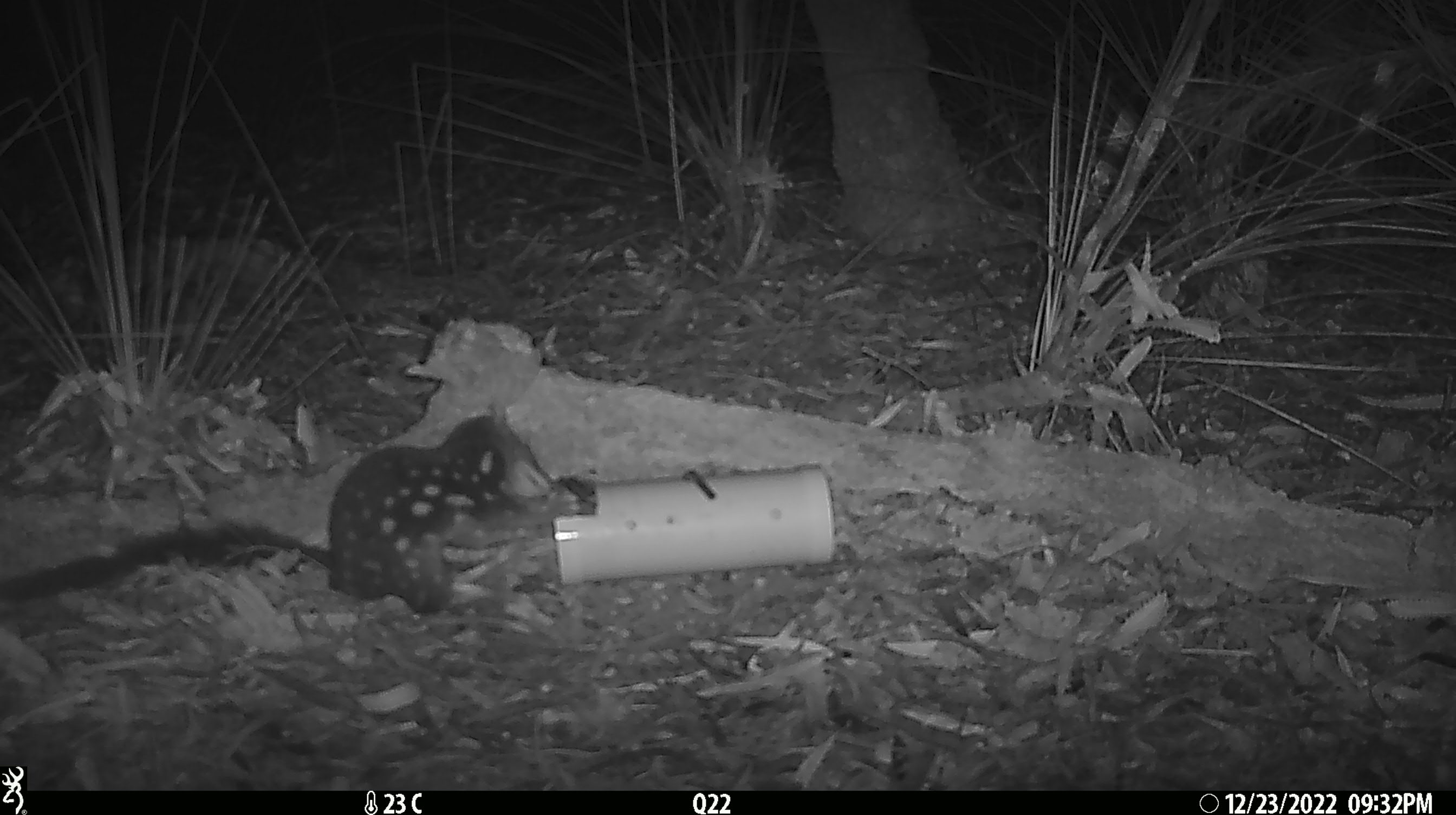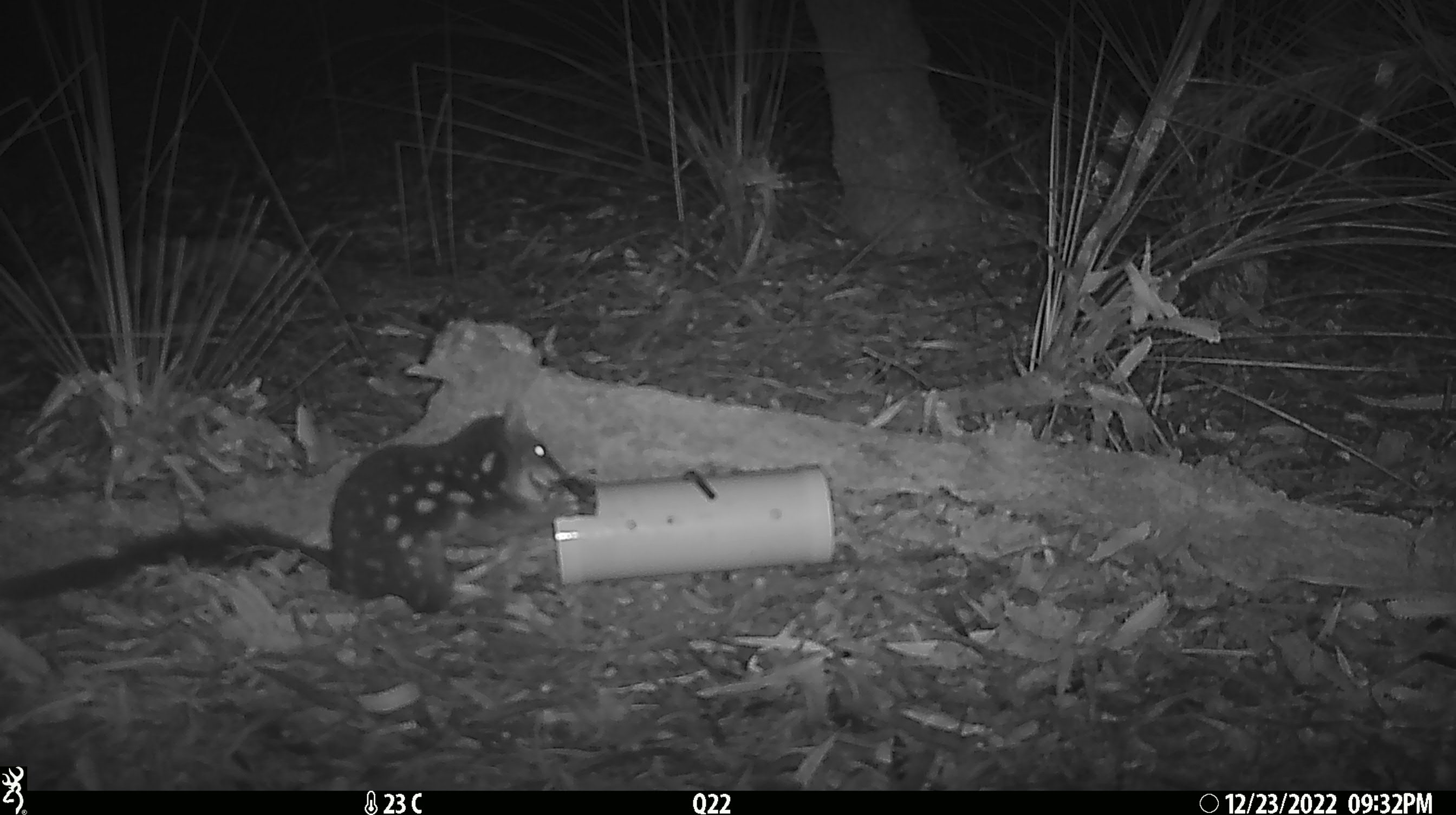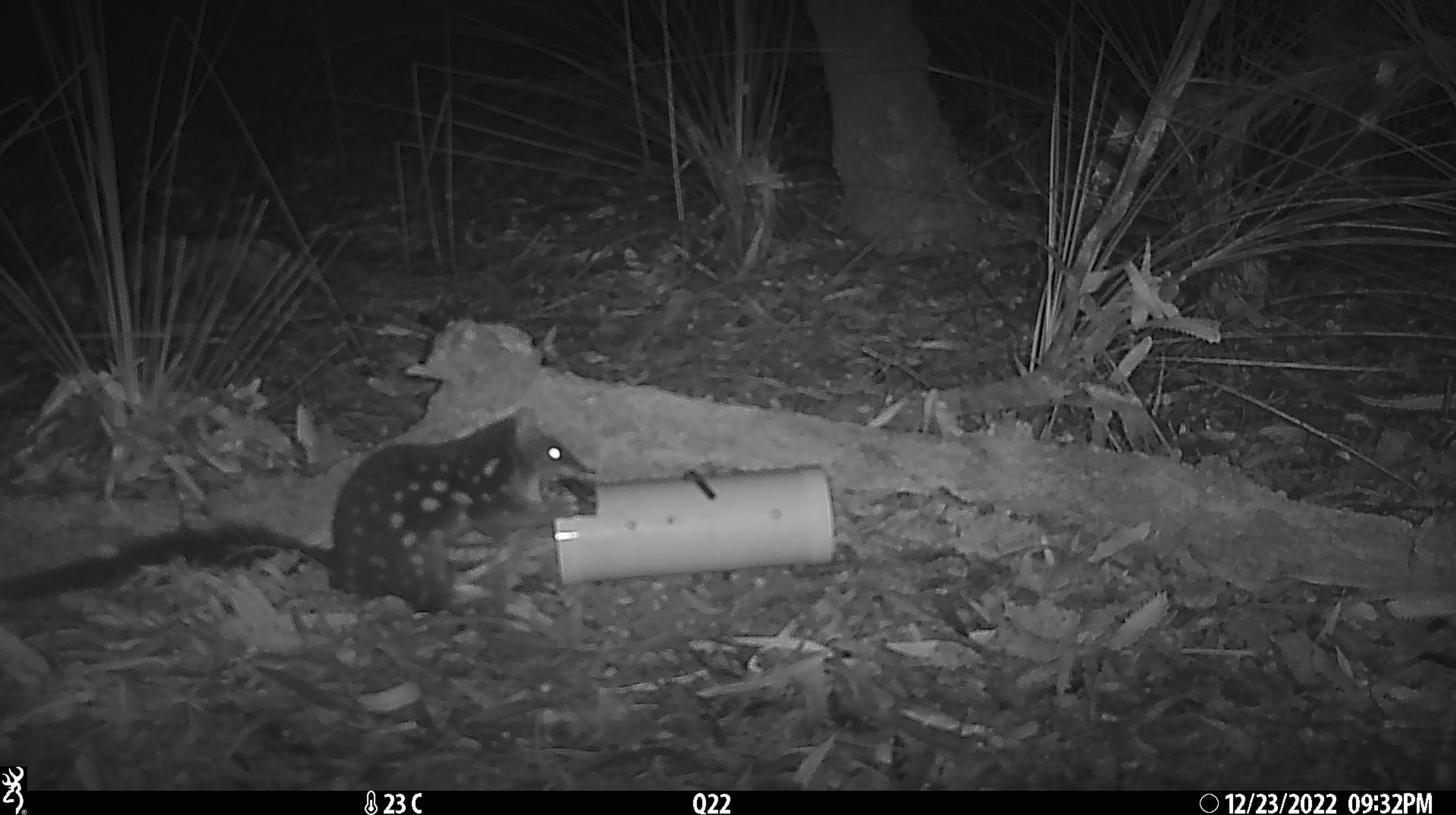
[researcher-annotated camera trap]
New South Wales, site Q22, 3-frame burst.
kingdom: Animalia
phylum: Chordata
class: Mammalia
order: Dasyuromorphia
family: Dasyuridae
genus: Dasyurus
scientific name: Dasyurus maculatus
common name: spotted-tailed quoll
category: quoll